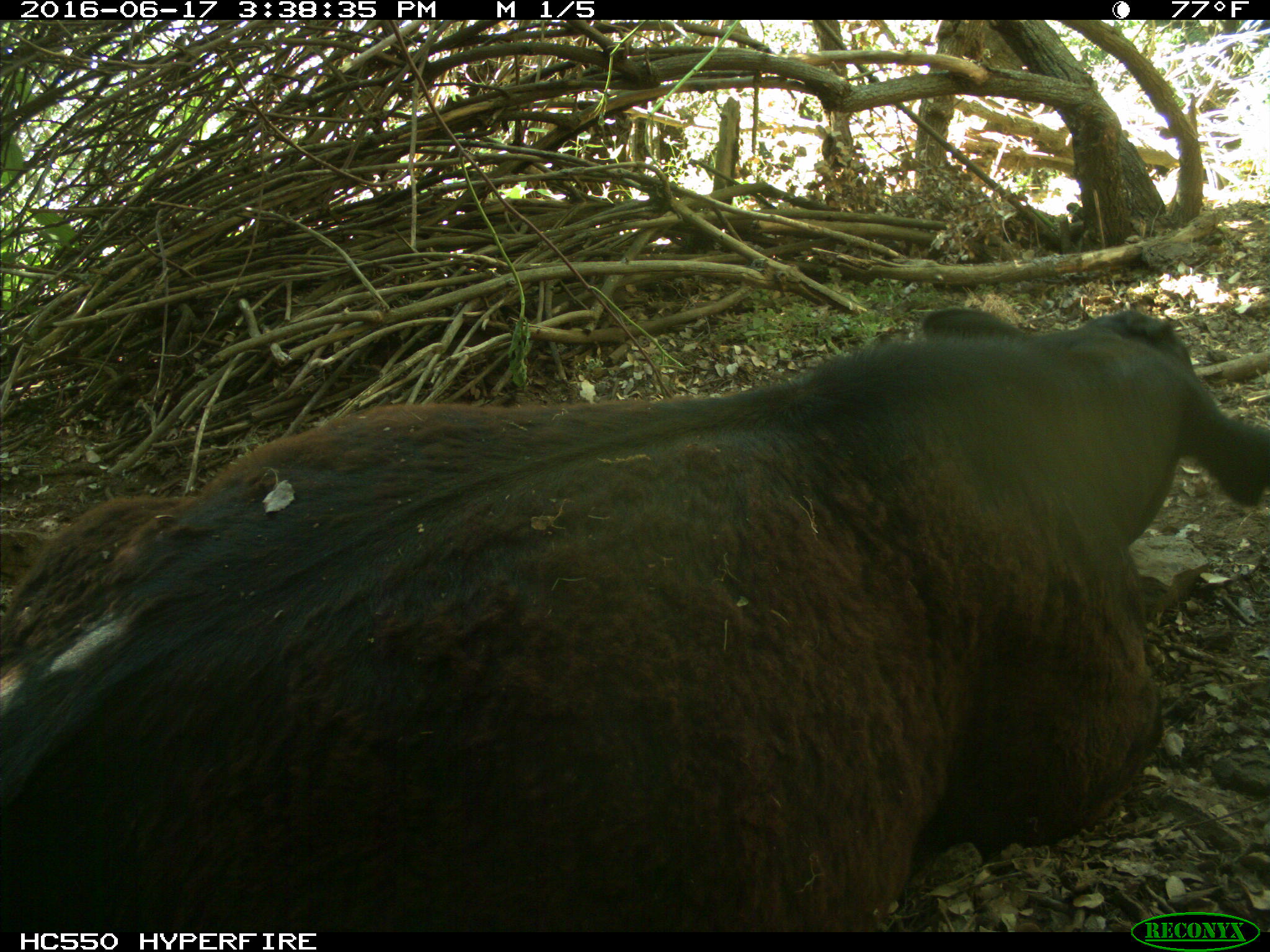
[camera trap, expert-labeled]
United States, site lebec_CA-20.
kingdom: Animalia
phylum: Chordata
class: Mammalia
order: Artiodactyla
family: Bovidae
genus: Bos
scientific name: Bos taurus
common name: domestic cow